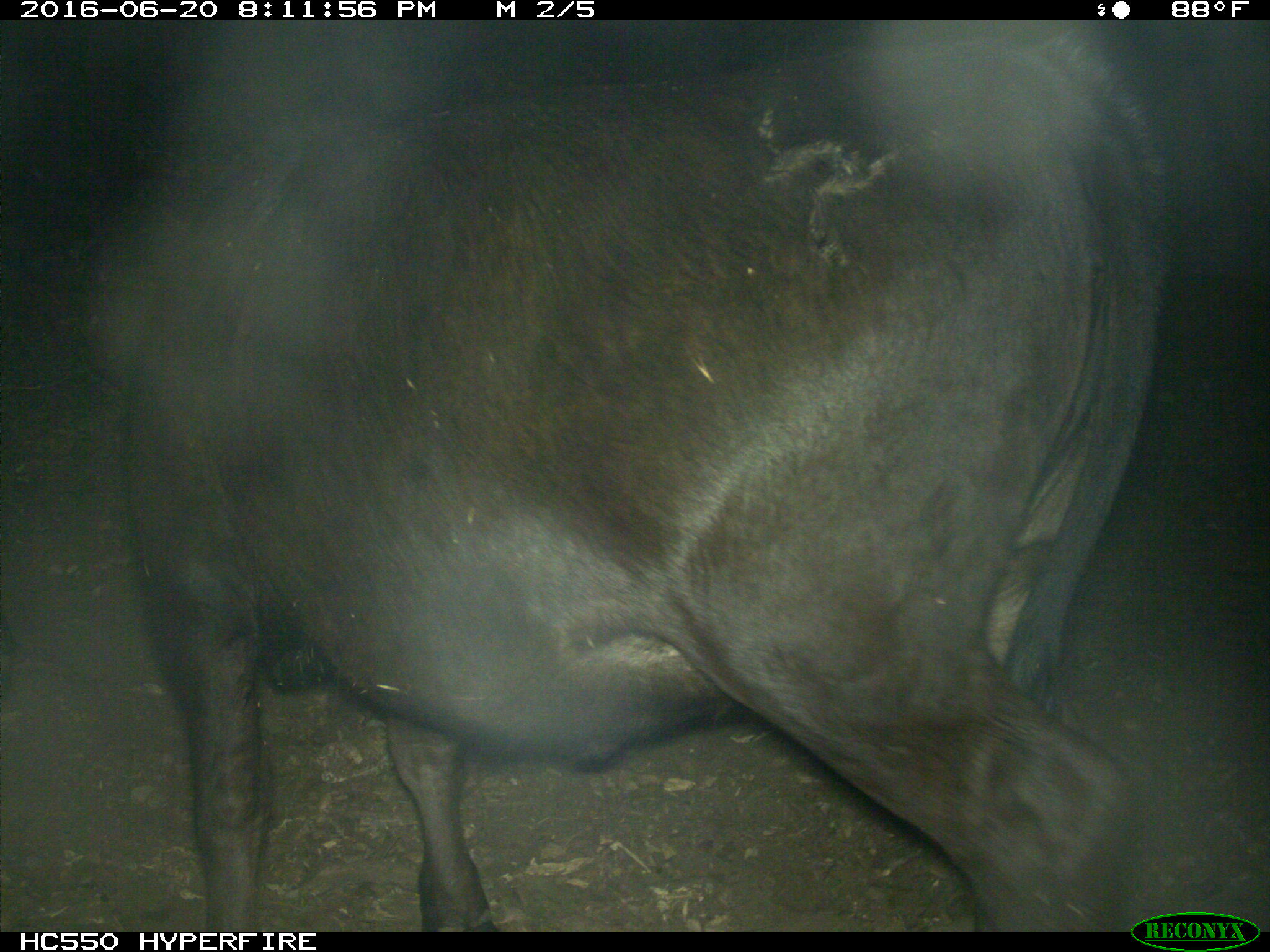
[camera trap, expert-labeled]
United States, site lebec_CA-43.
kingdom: Animalia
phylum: Chordata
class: Mammalia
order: Artiodactyla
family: Bovidae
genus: Bos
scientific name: Bos taurus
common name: domestic cow